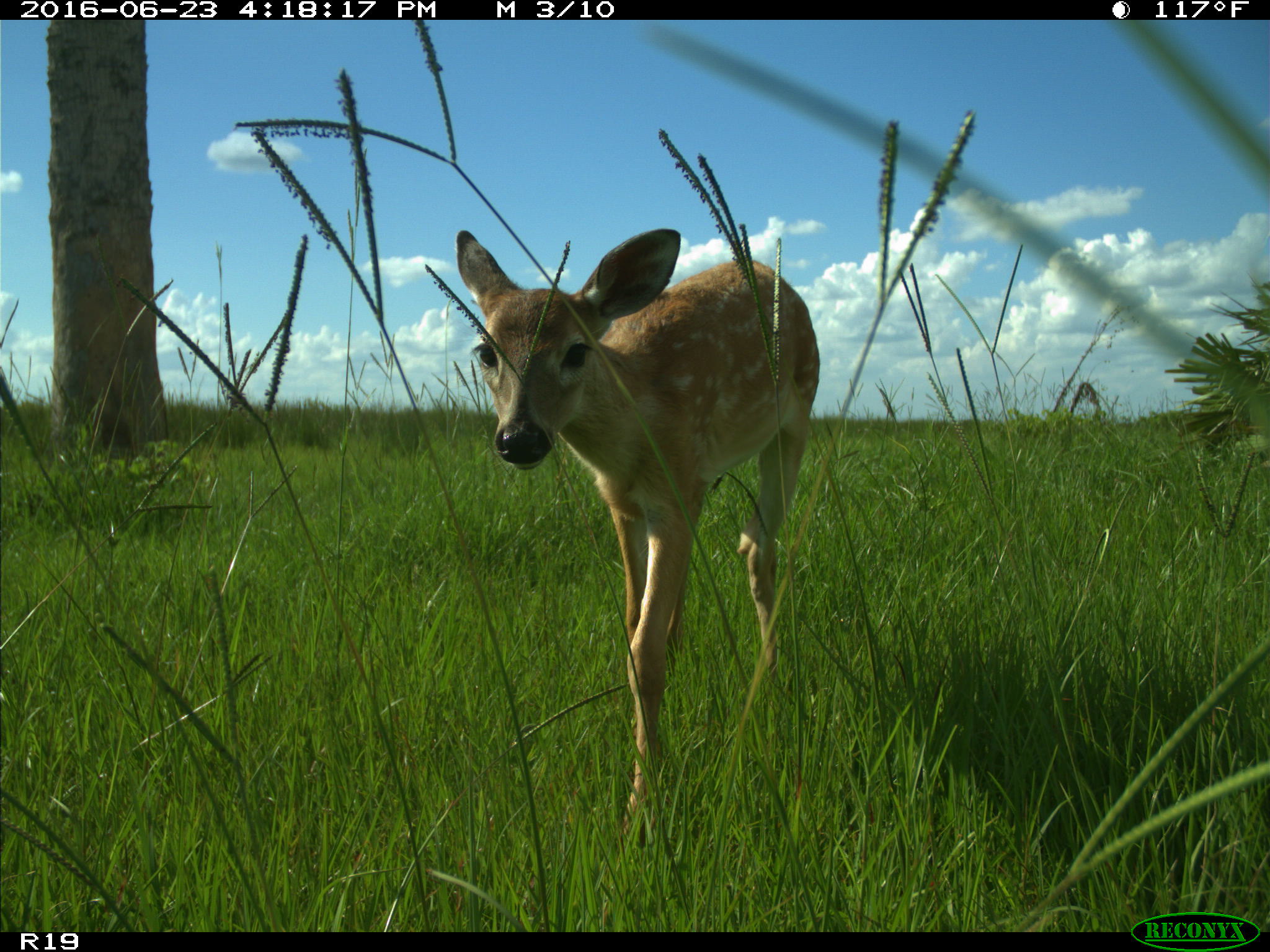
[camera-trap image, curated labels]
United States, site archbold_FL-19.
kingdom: Animalia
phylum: Chordata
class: Mammalia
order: Artiodactyla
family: Cervidae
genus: Odocoileus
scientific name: Odocoileus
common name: deer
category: unidentified deer